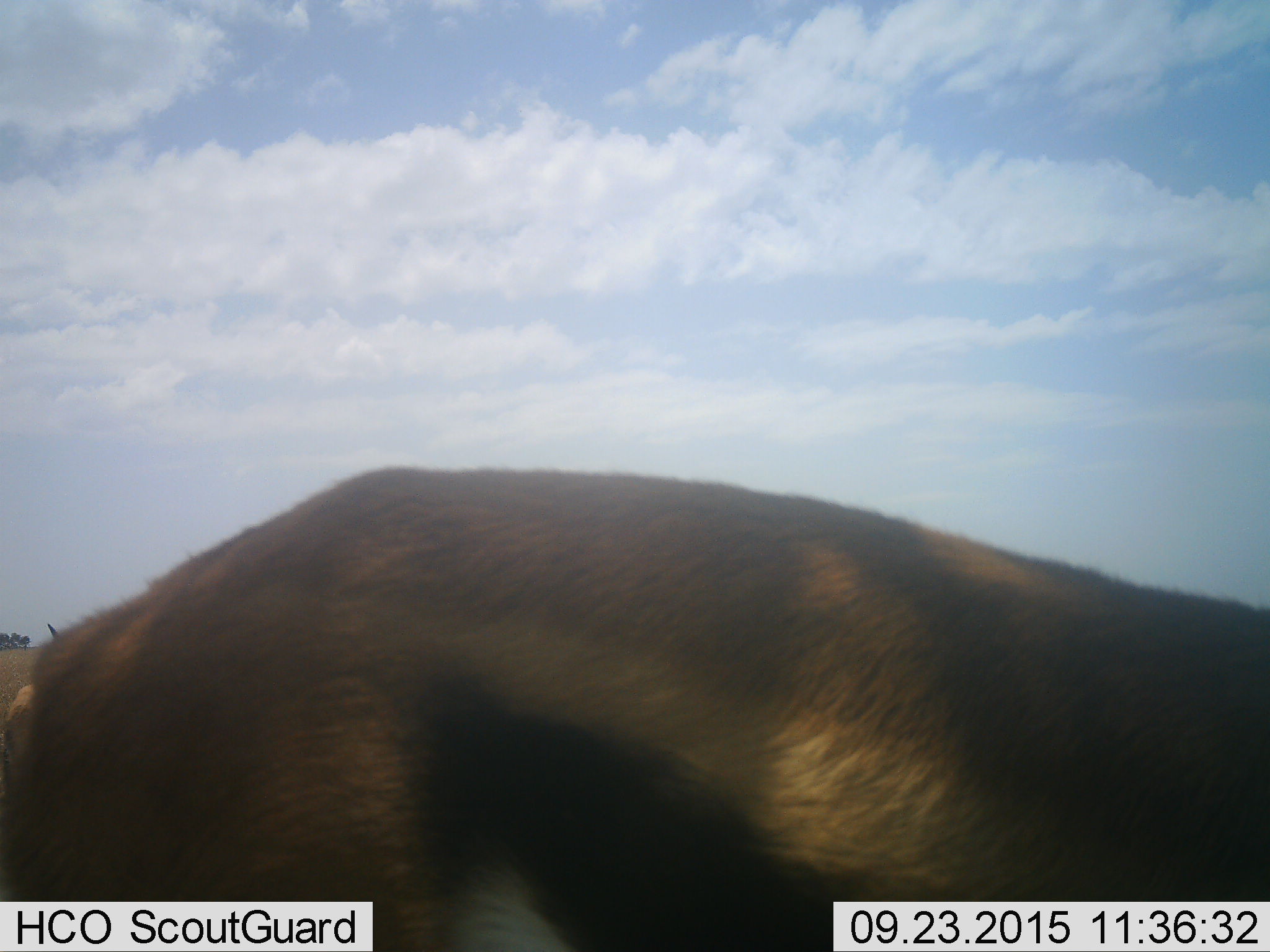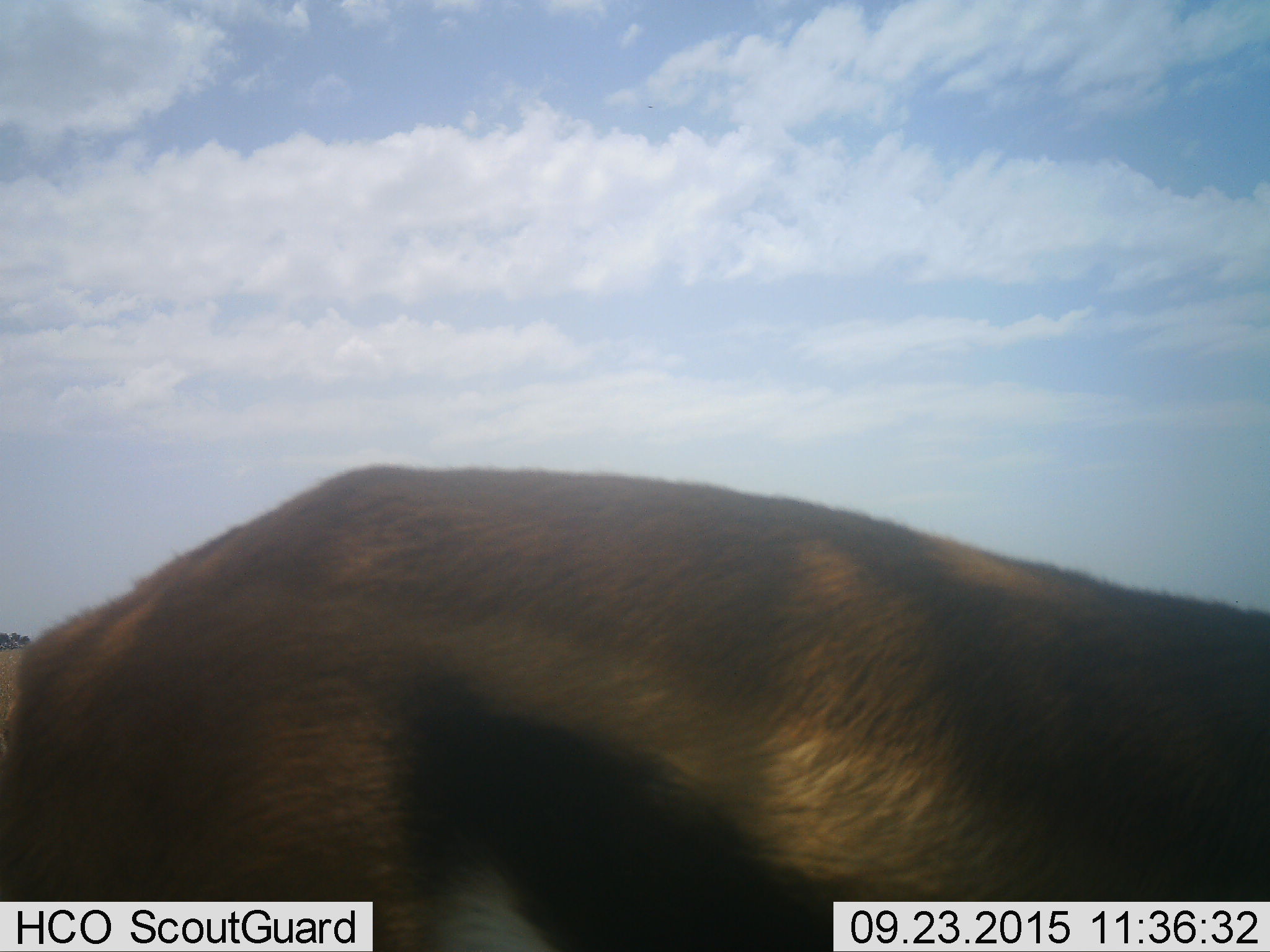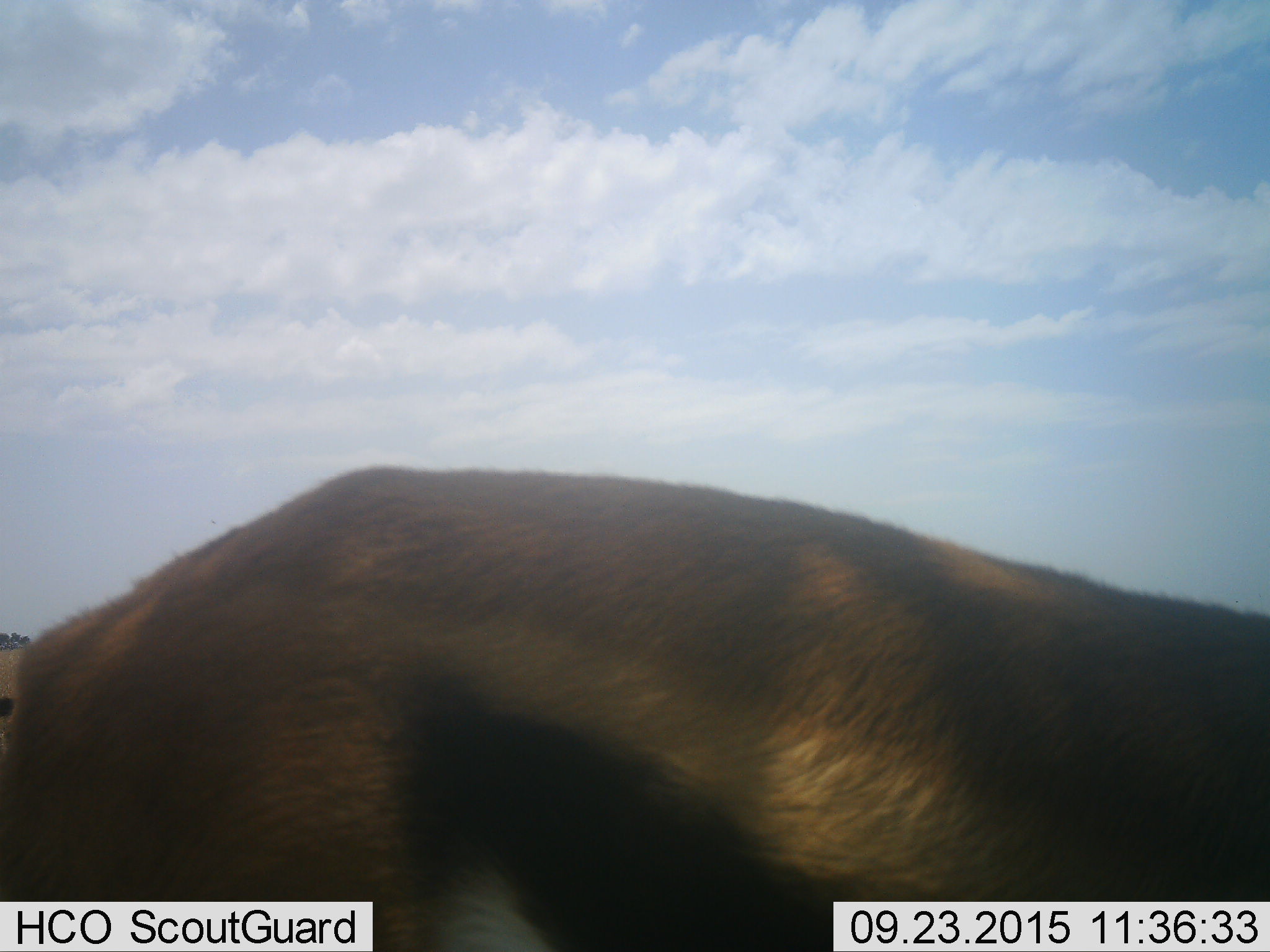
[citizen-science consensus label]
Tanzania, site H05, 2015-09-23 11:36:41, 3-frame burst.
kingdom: Animalia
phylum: Chordata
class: Mammalia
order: Artiodactyla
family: Bovidae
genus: Eudorcas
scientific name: Eudorcas thomsonii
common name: thomson's gazelle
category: gazellethomsons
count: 1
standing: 86%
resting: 0%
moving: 14%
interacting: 0%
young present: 0%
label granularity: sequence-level